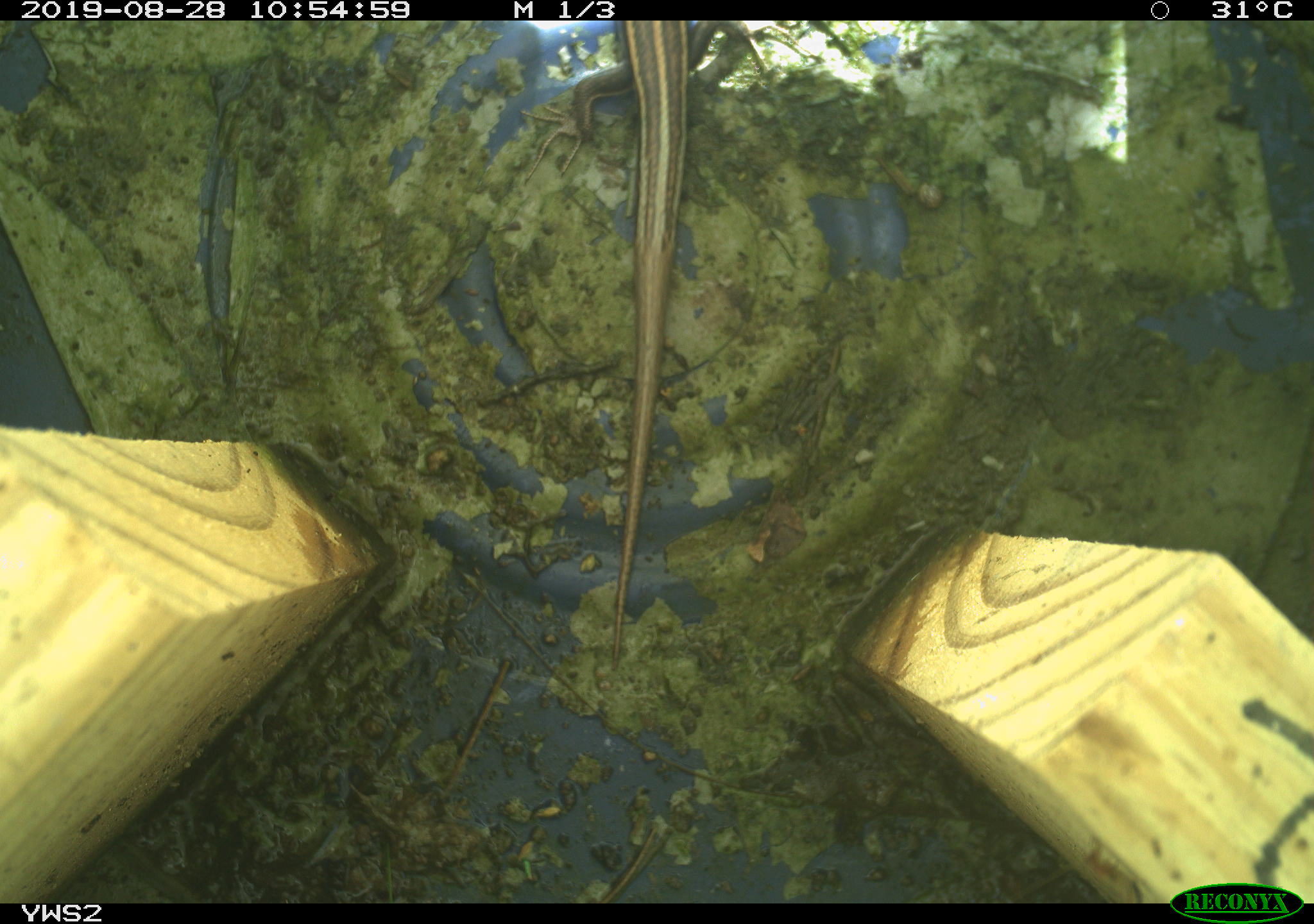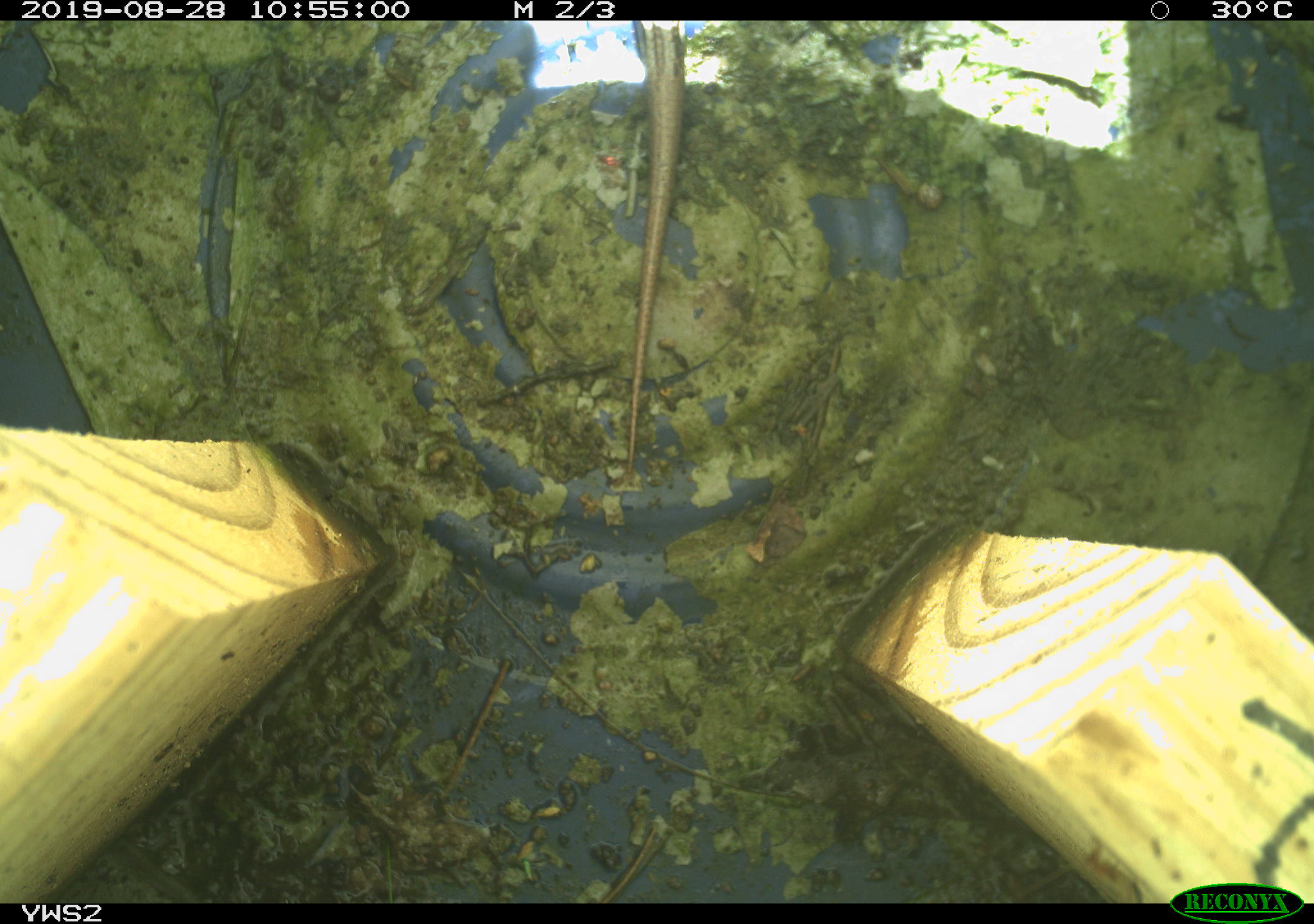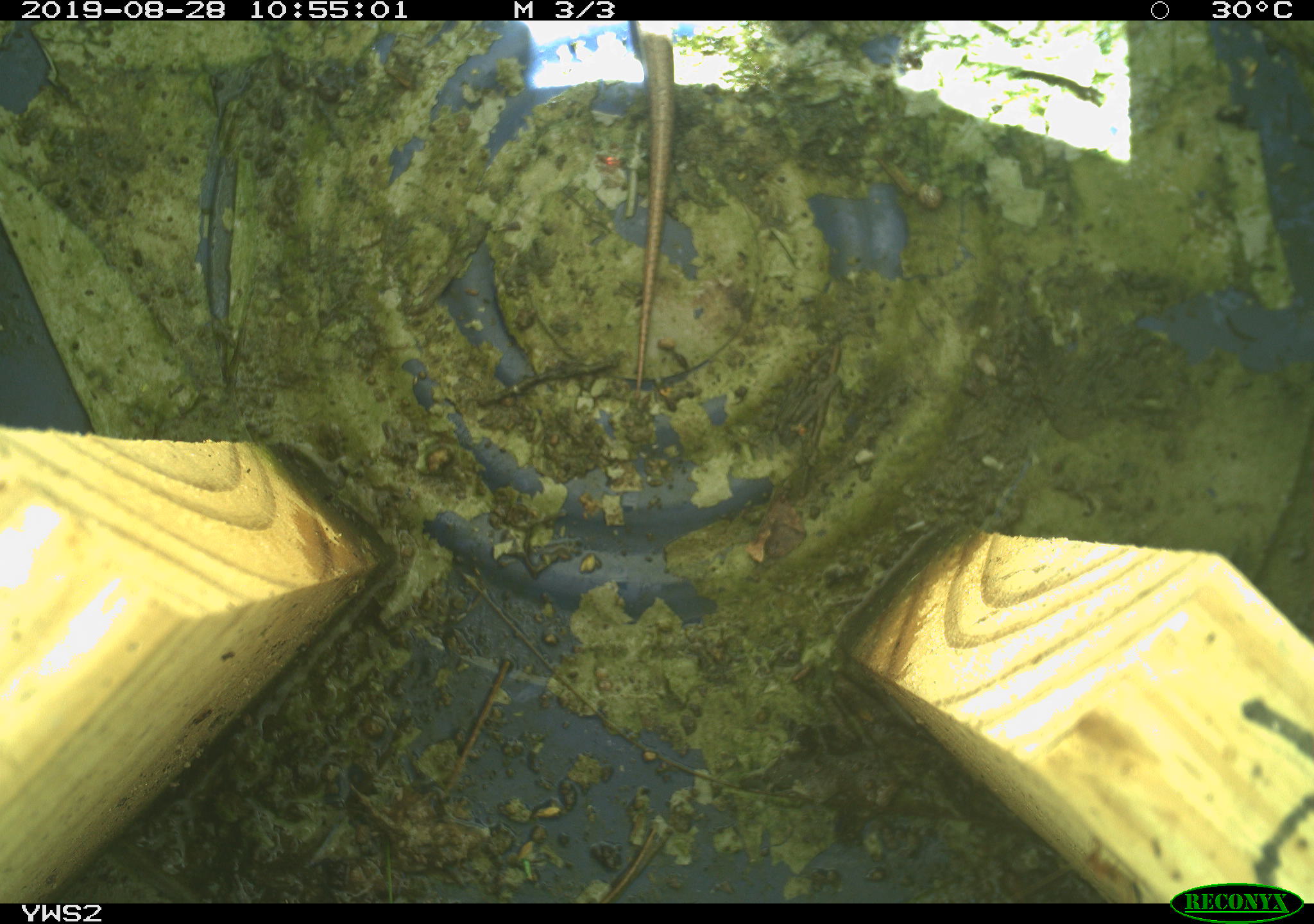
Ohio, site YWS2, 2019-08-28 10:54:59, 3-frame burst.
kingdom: Animalia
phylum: Chordata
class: Reptilia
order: Squamata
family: Scincidae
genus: Plestiodon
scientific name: Plestiodon fasciatus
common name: common five-lined skink